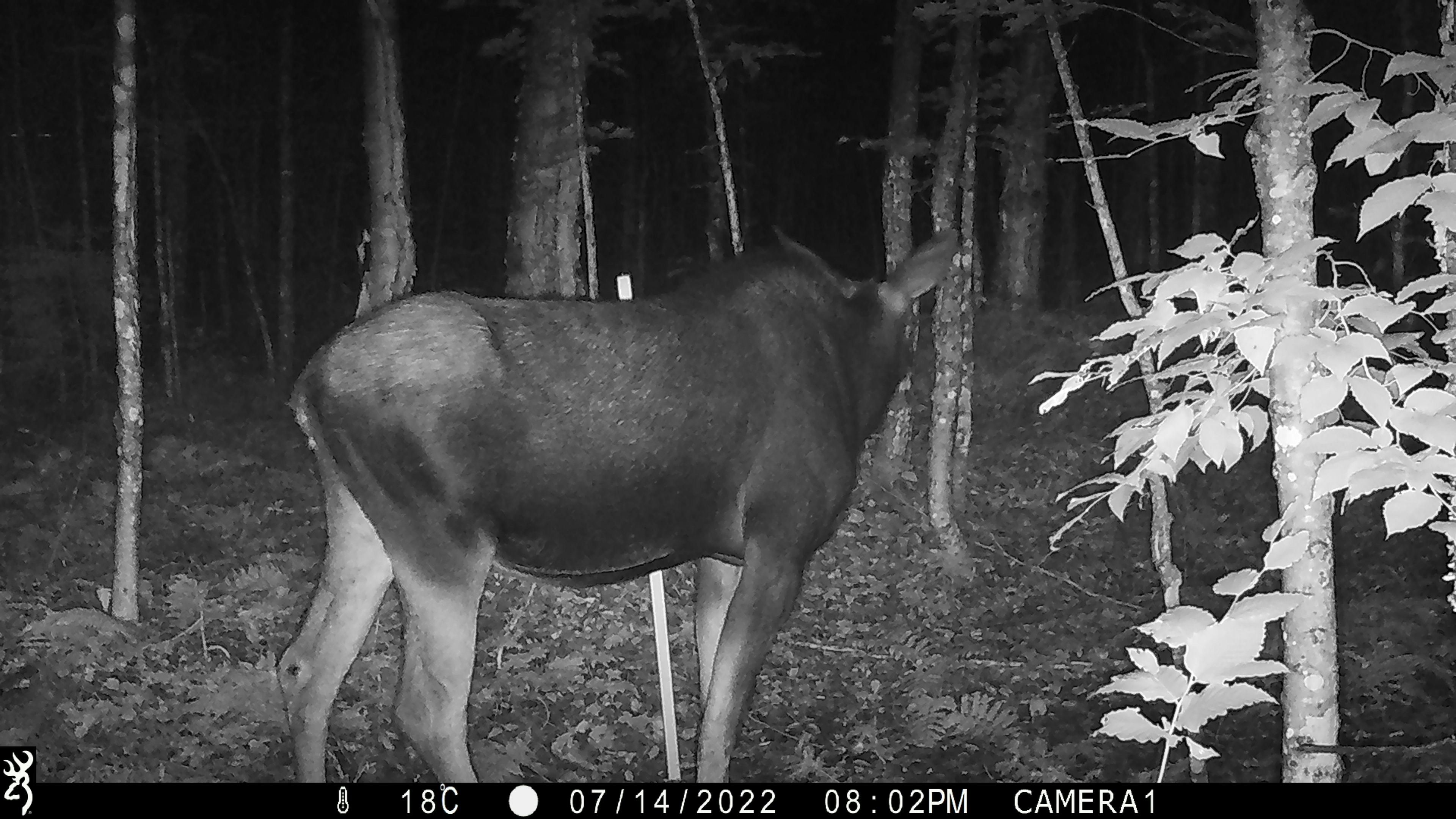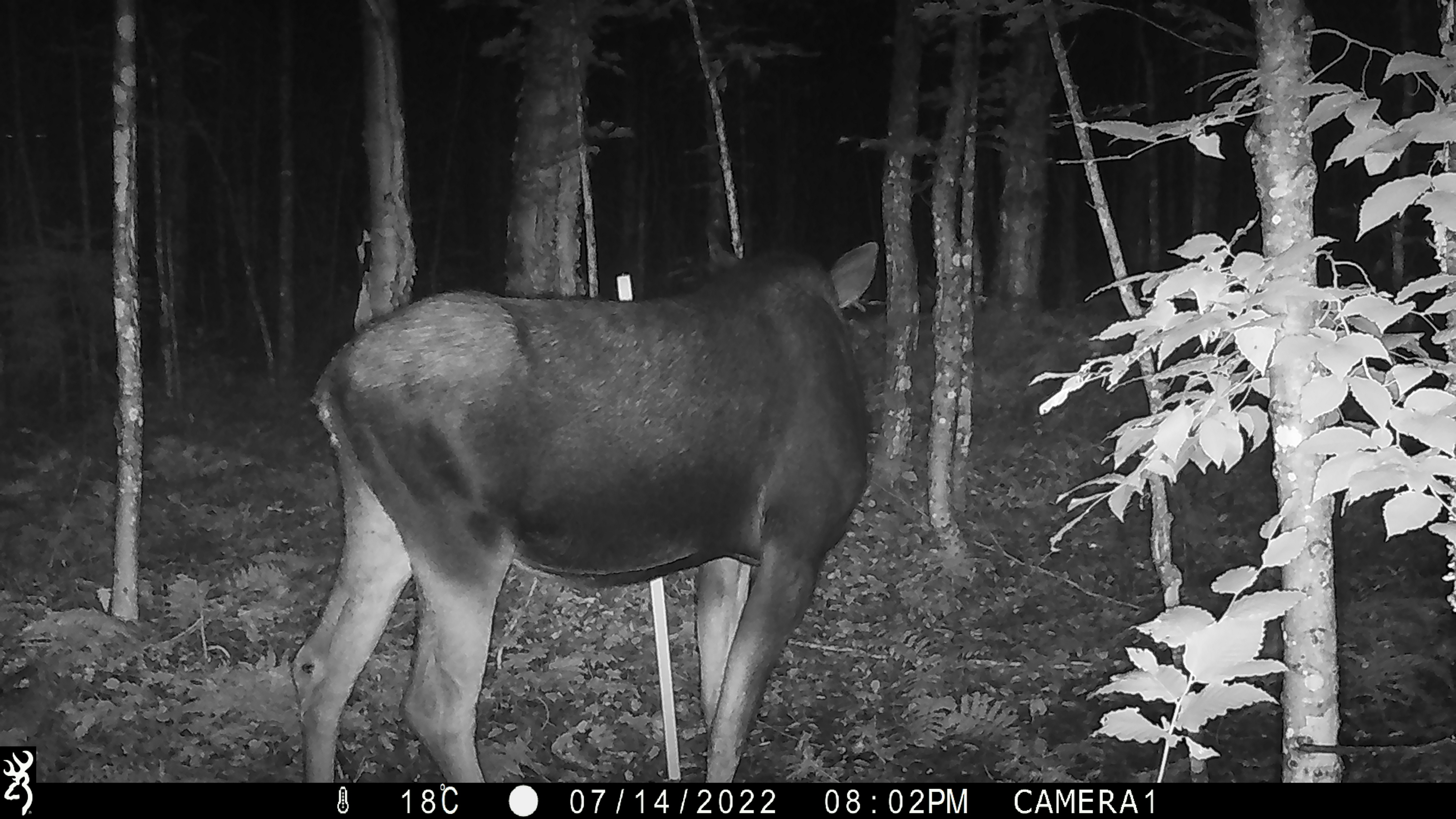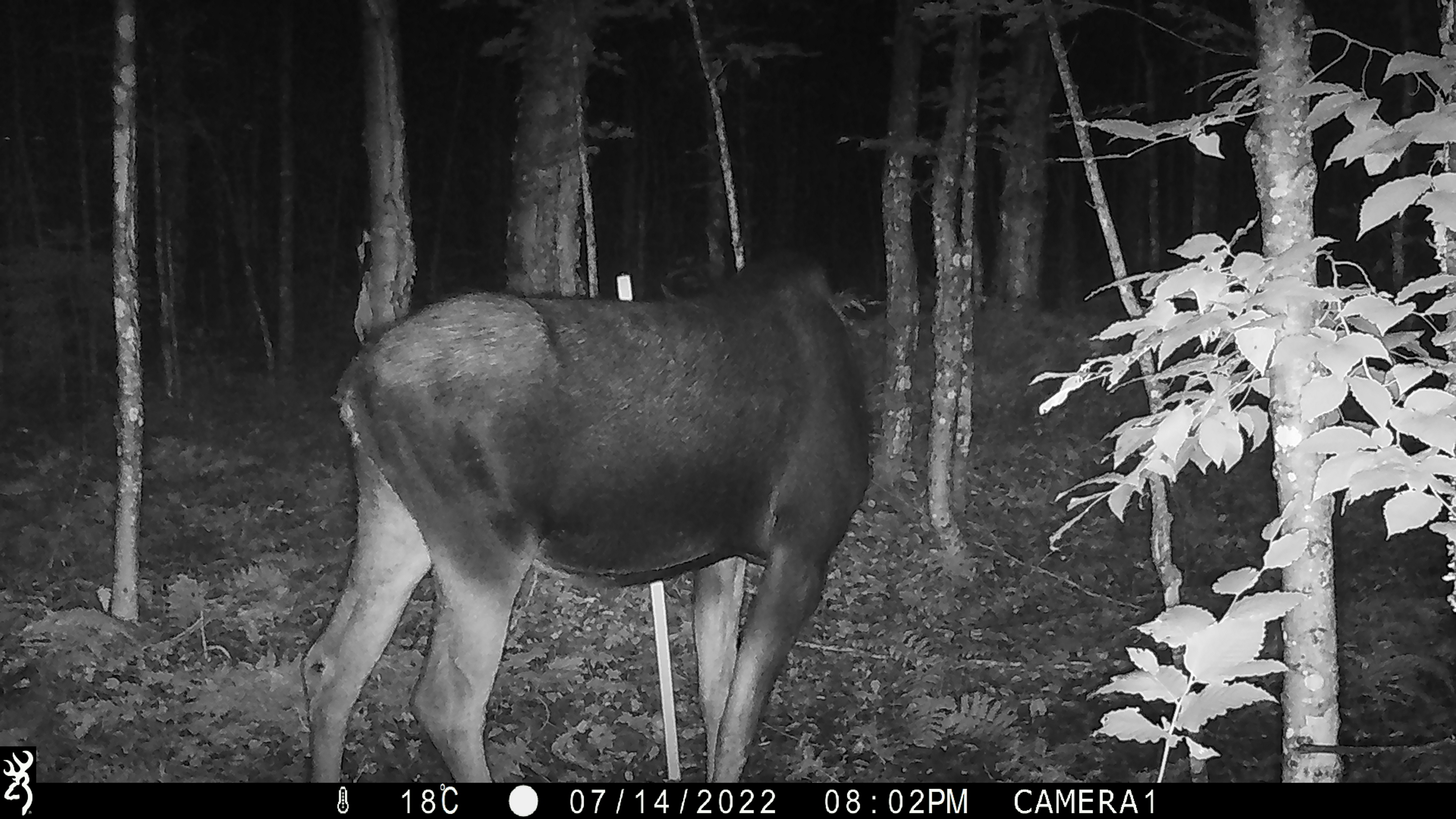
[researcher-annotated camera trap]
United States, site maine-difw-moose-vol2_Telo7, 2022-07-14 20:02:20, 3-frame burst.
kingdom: Animalia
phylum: Chordata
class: Mammalia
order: Artiodactyla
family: Cervidae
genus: Alces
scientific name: Alces alces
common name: moose